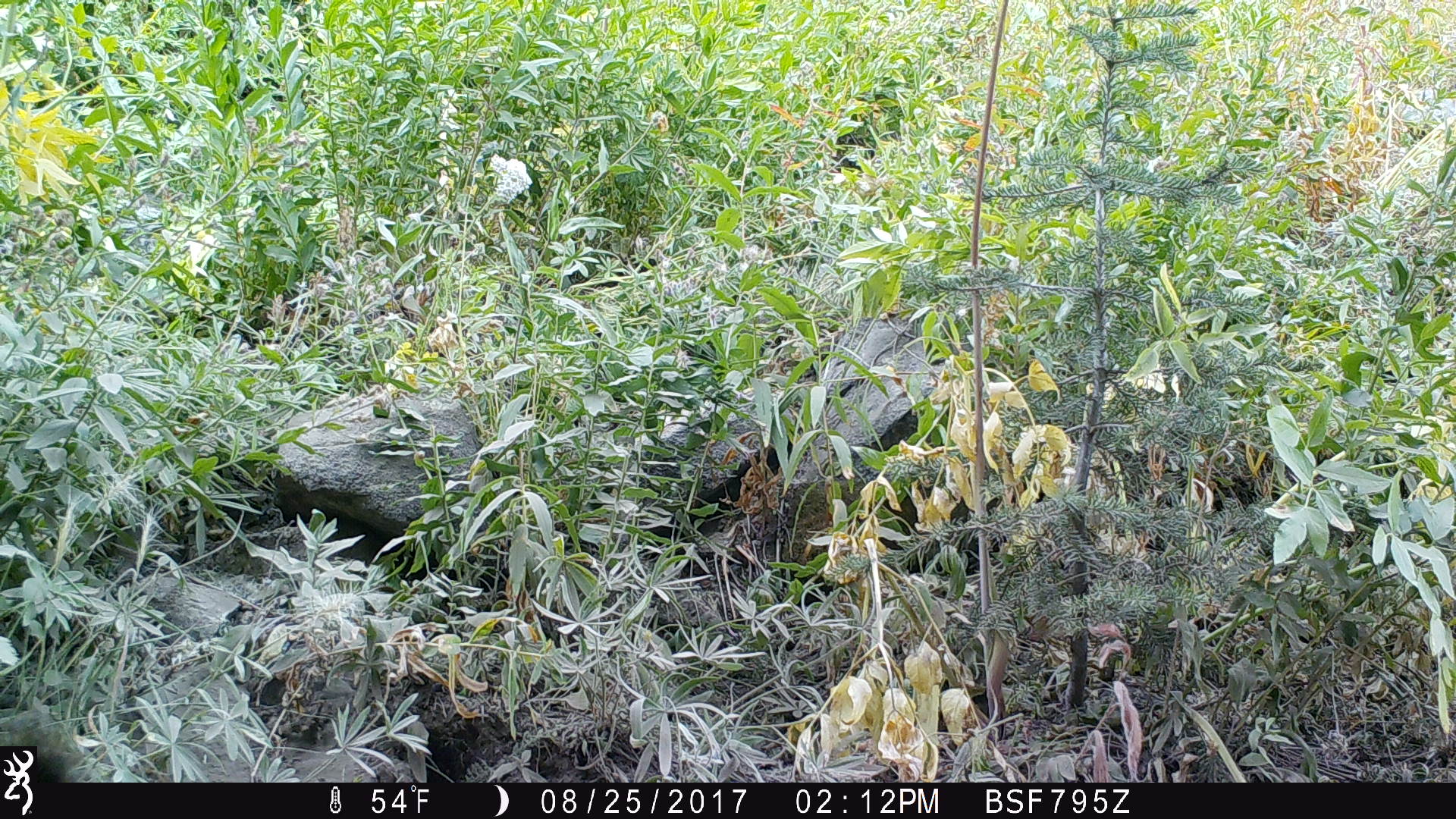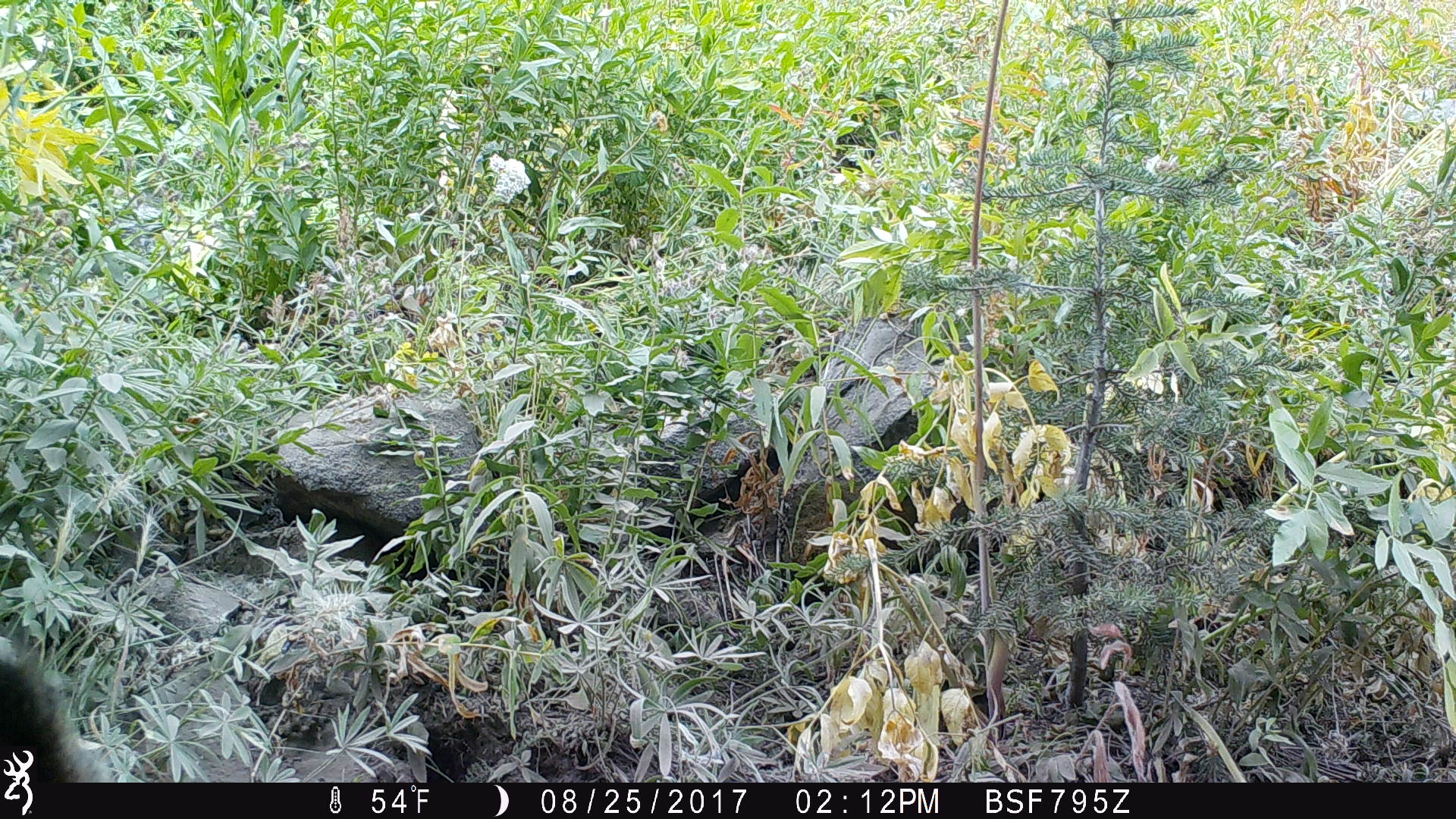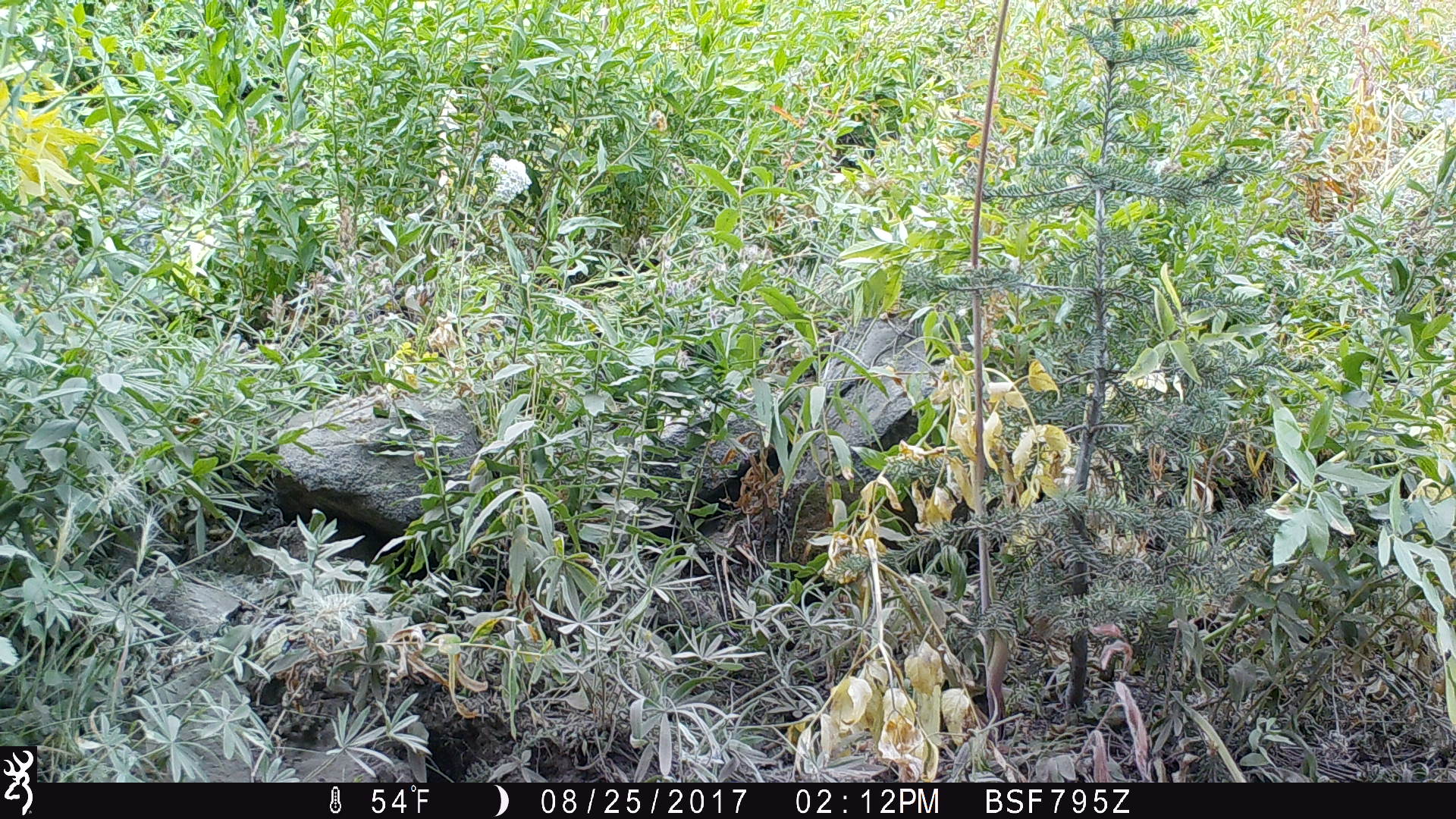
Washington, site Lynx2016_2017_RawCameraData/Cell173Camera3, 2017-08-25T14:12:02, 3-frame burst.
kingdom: Animalia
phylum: Chordata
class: Mammalia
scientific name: Mammalia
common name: small mammal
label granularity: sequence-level